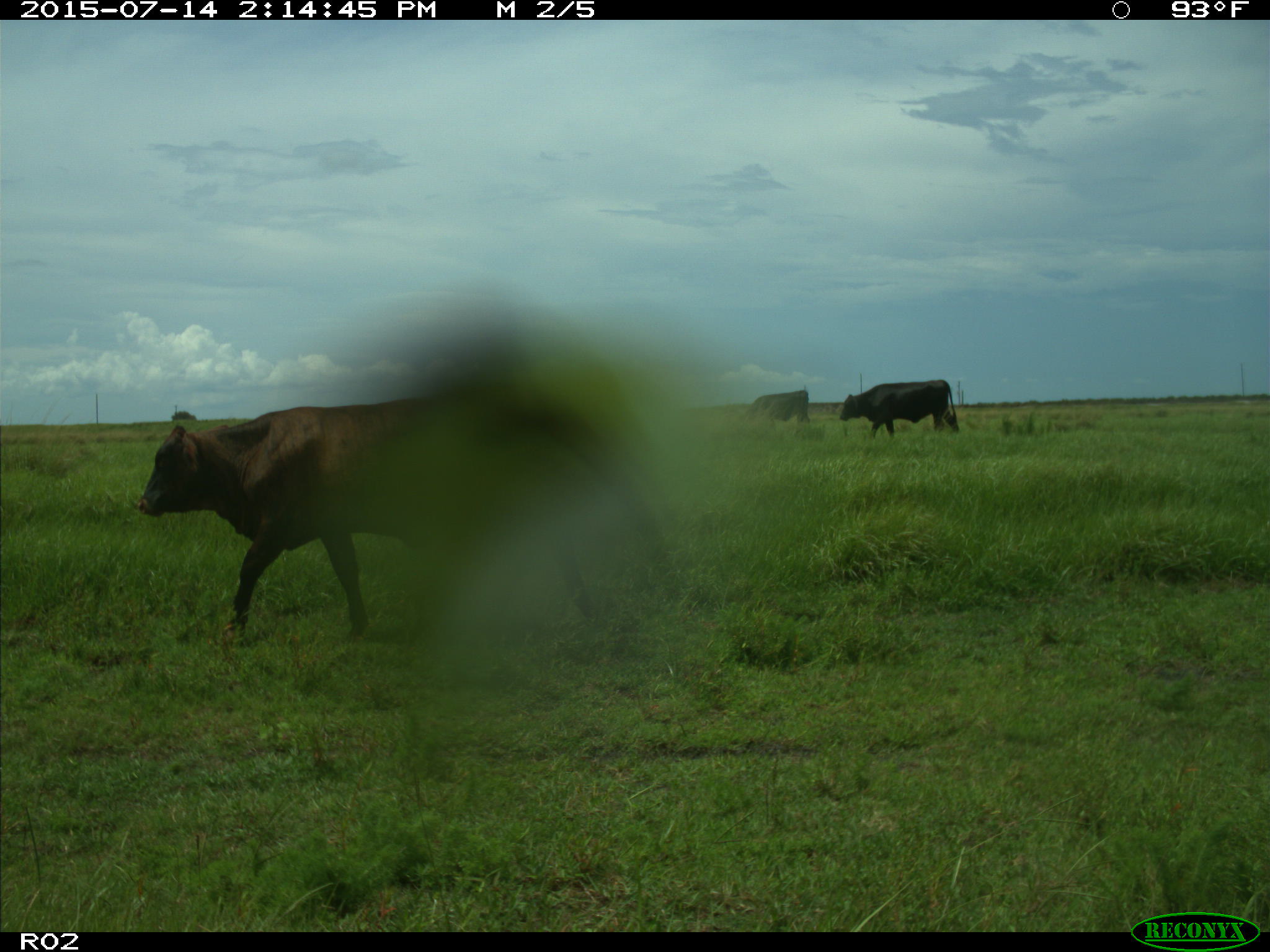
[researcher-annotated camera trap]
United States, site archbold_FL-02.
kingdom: Animalia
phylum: Chordata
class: Mammalia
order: Artiodactyla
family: Bovidae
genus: Bos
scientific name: Bos taurus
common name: domestic cow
Bos taurus (domestic cow).